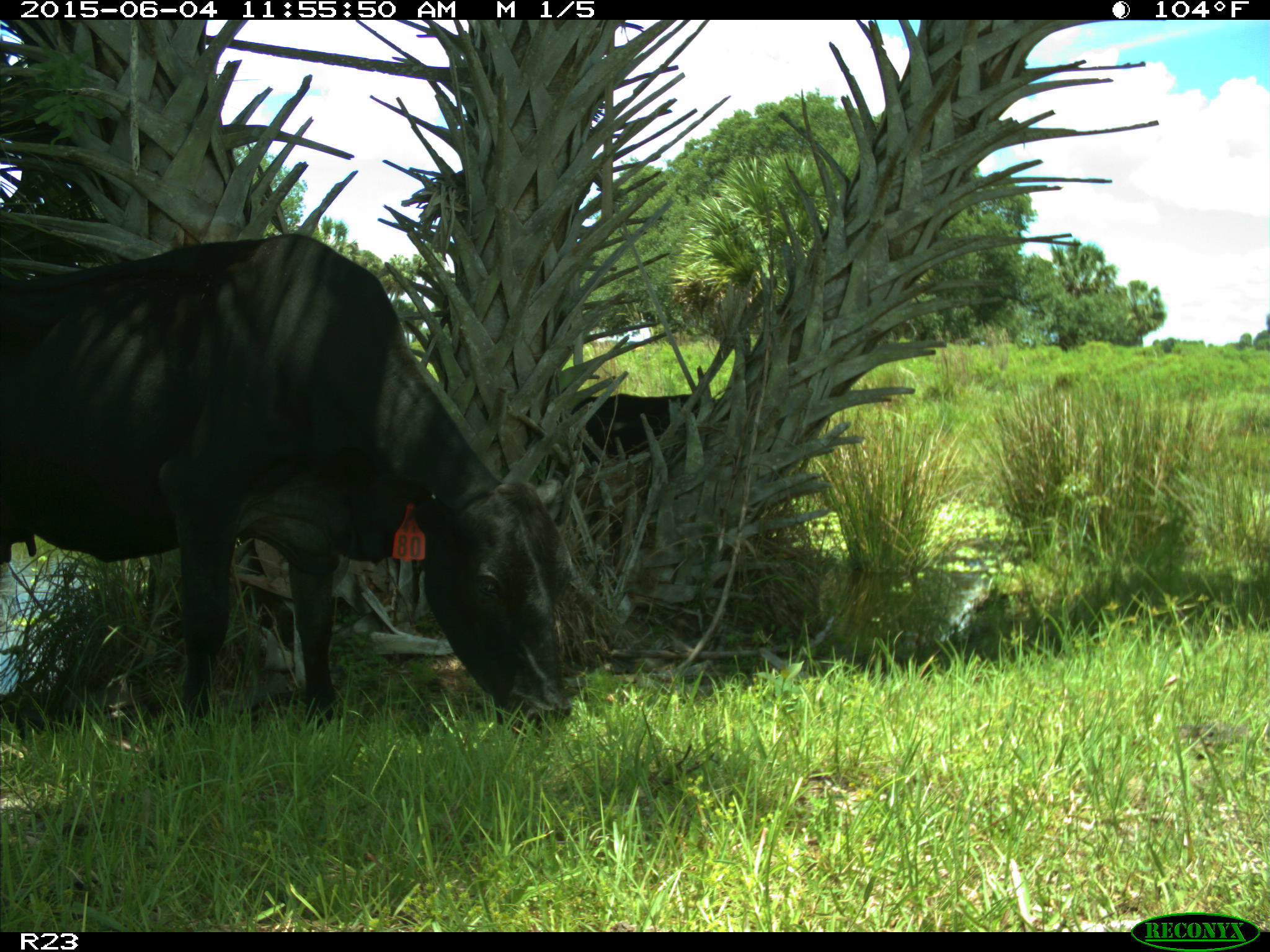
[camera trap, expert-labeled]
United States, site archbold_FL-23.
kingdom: Animalia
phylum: Chordata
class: Mammalia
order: Artiodactyla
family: Bovidae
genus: Bos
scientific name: Bos taurus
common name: domestic cow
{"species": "Bos taurus (domestic cow)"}